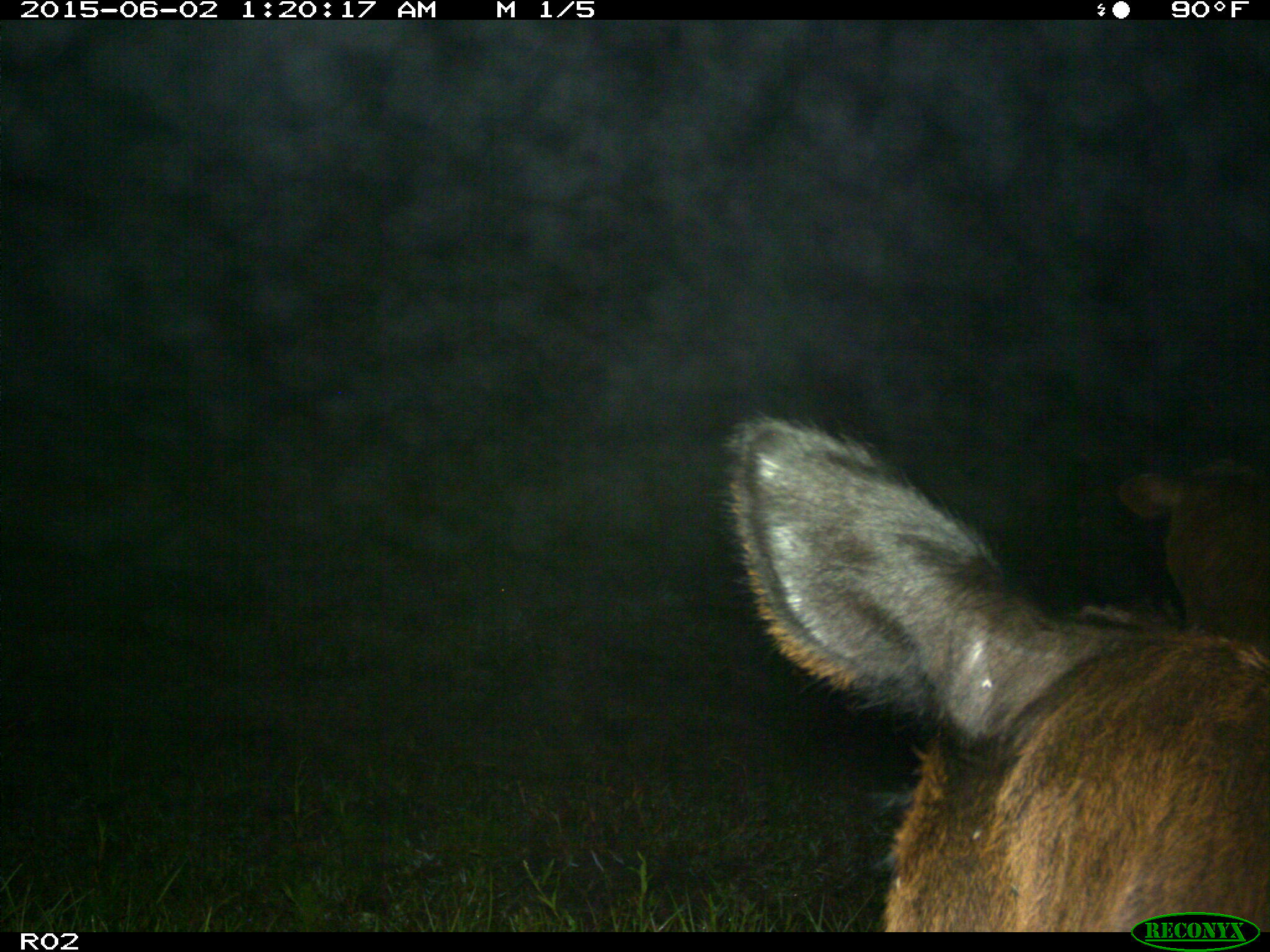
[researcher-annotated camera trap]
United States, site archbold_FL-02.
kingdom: Animalia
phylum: Chordata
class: Mammalia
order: Artiodactyla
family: Bovidae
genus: Bos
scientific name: Bos taurus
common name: domestic cow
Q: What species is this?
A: Bos taurus (domestic cow).